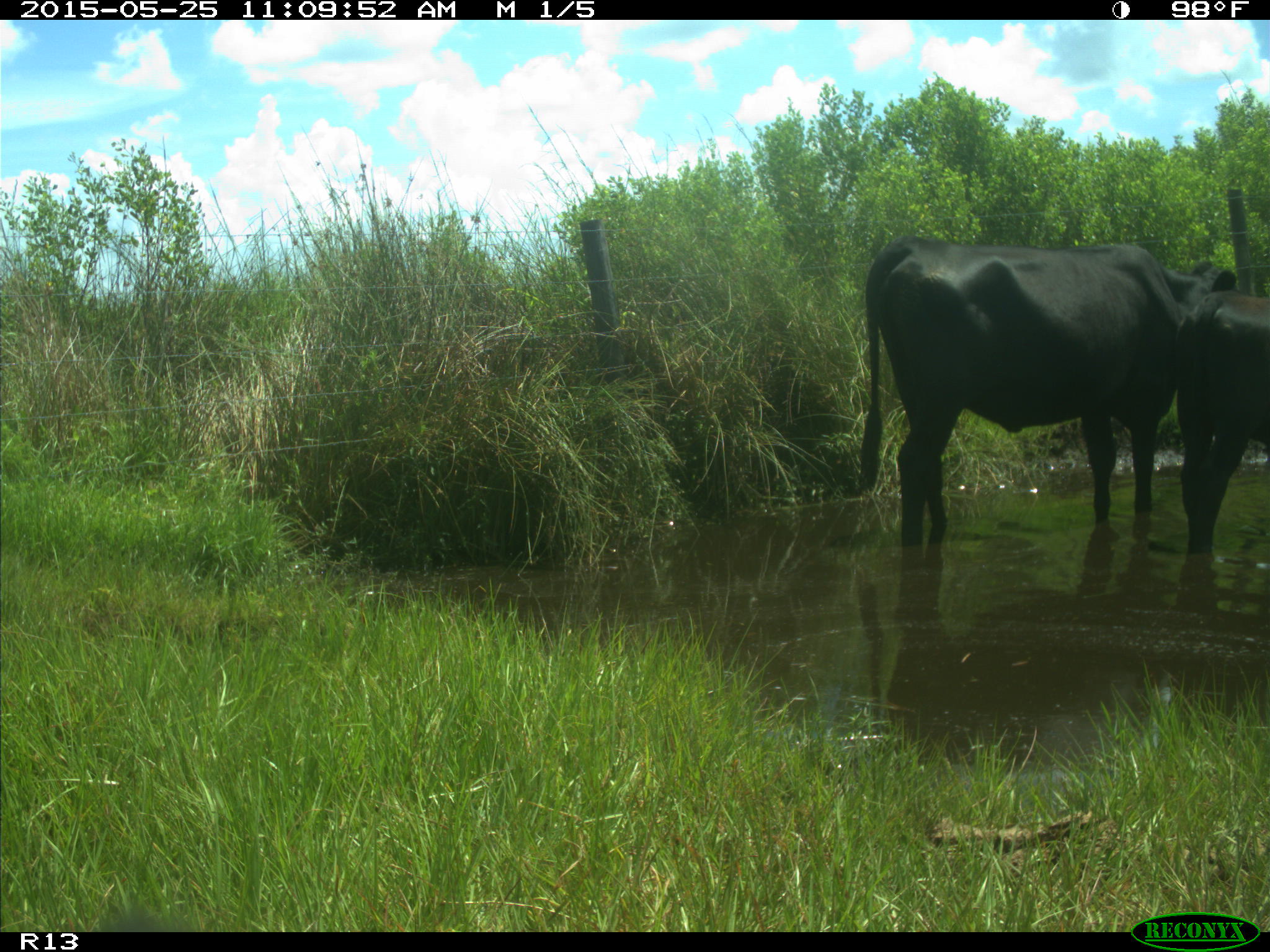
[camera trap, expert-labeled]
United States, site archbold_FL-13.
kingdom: Animalia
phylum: Chordata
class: Mammalia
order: Artiodactyla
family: Bovidae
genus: Bos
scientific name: Bos taurus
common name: domestic cow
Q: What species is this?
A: Bos taurus (domestic cow).